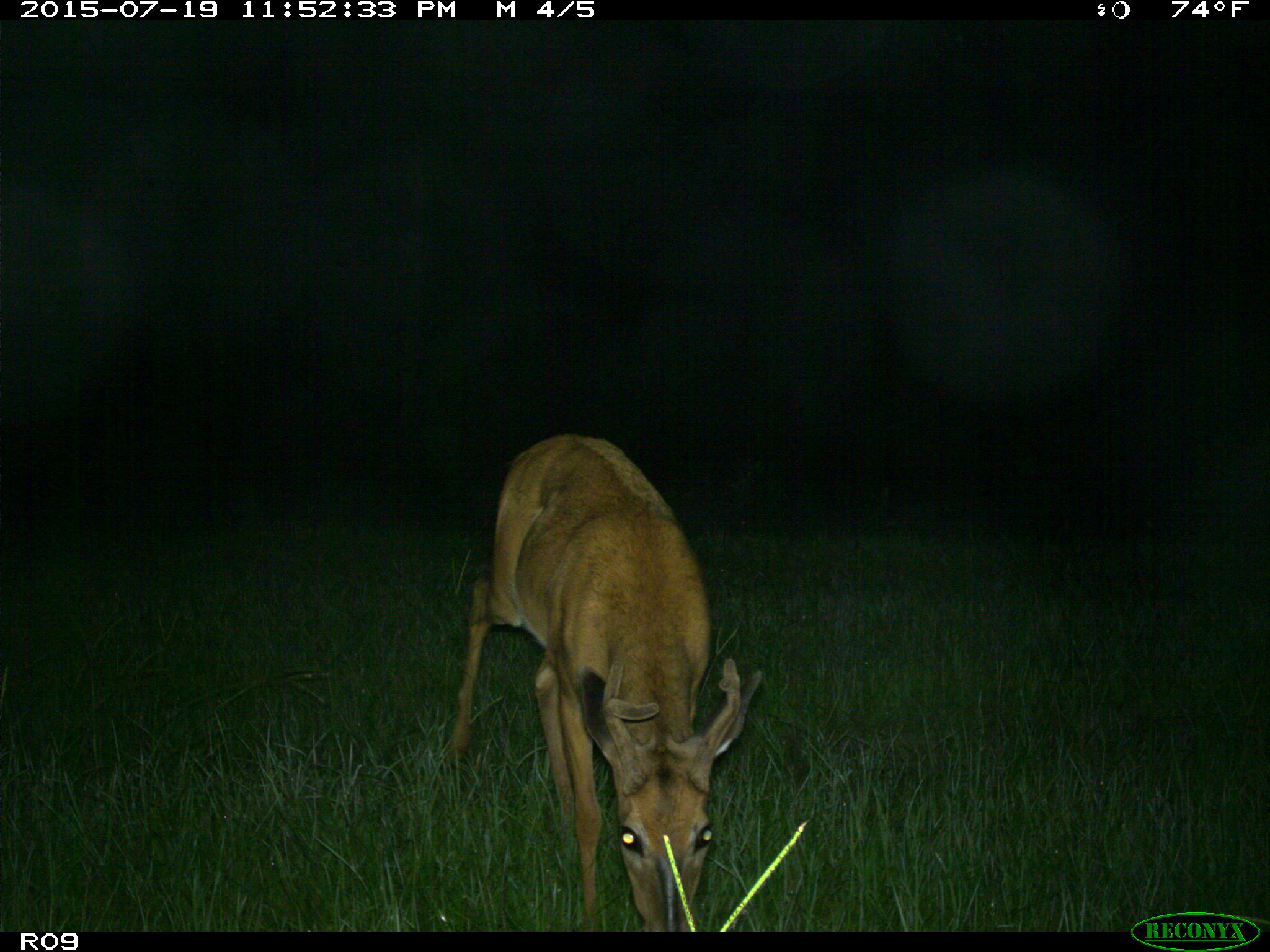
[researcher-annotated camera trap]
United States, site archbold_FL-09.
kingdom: Animalia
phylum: Chordata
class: Mammalia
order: Artiodactyla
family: Cervidae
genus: Odocoileus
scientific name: Odocoileus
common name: deer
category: unidentified deer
Unidentified deer (deer) (Odocoileus).